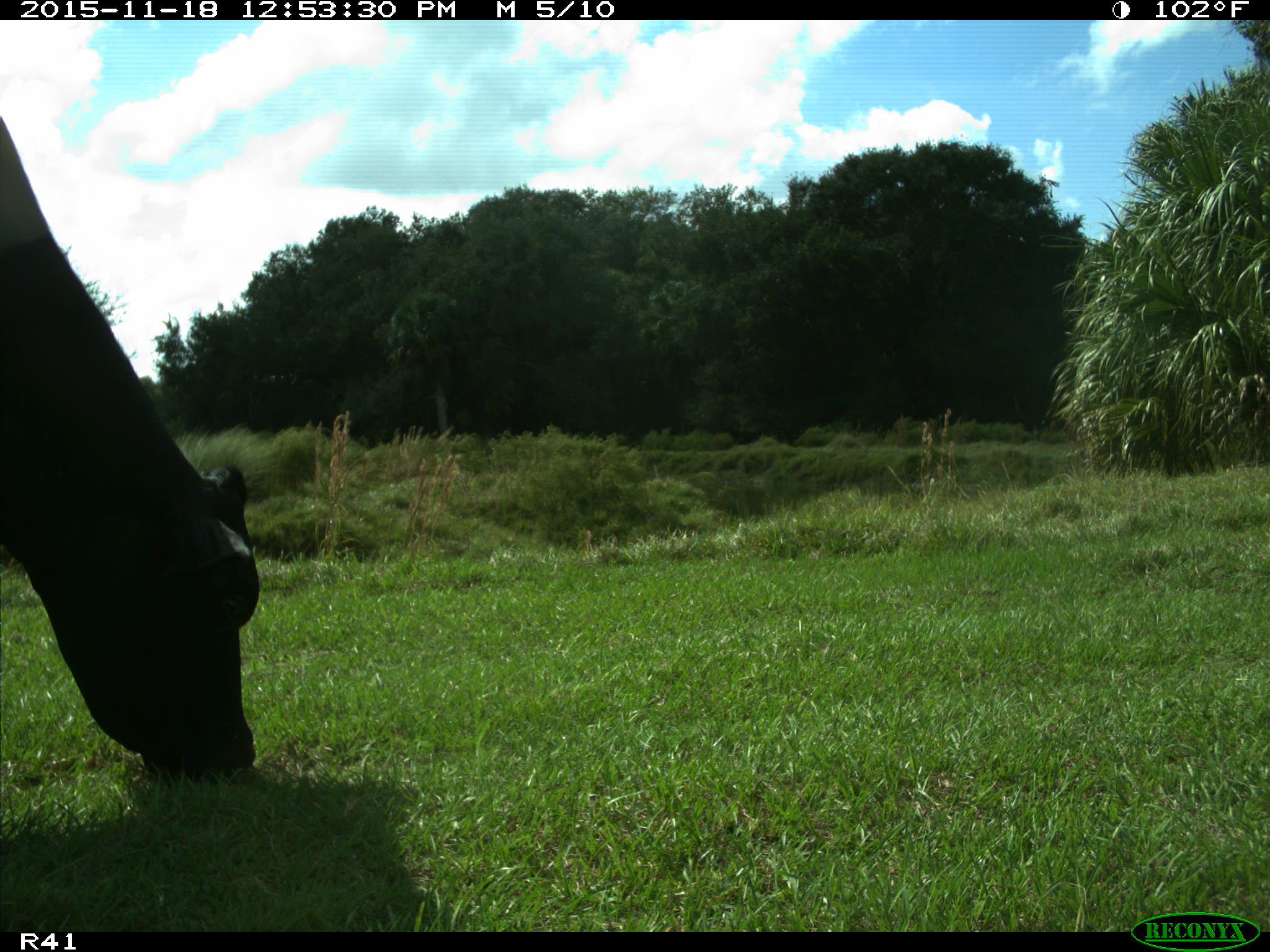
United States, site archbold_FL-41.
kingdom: Animalia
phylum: Chordata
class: Mammalia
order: Artiodactyla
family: Bovidae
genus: Bos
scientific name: Bos taurus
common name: domestic cow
Bos taurus (domestic cow).